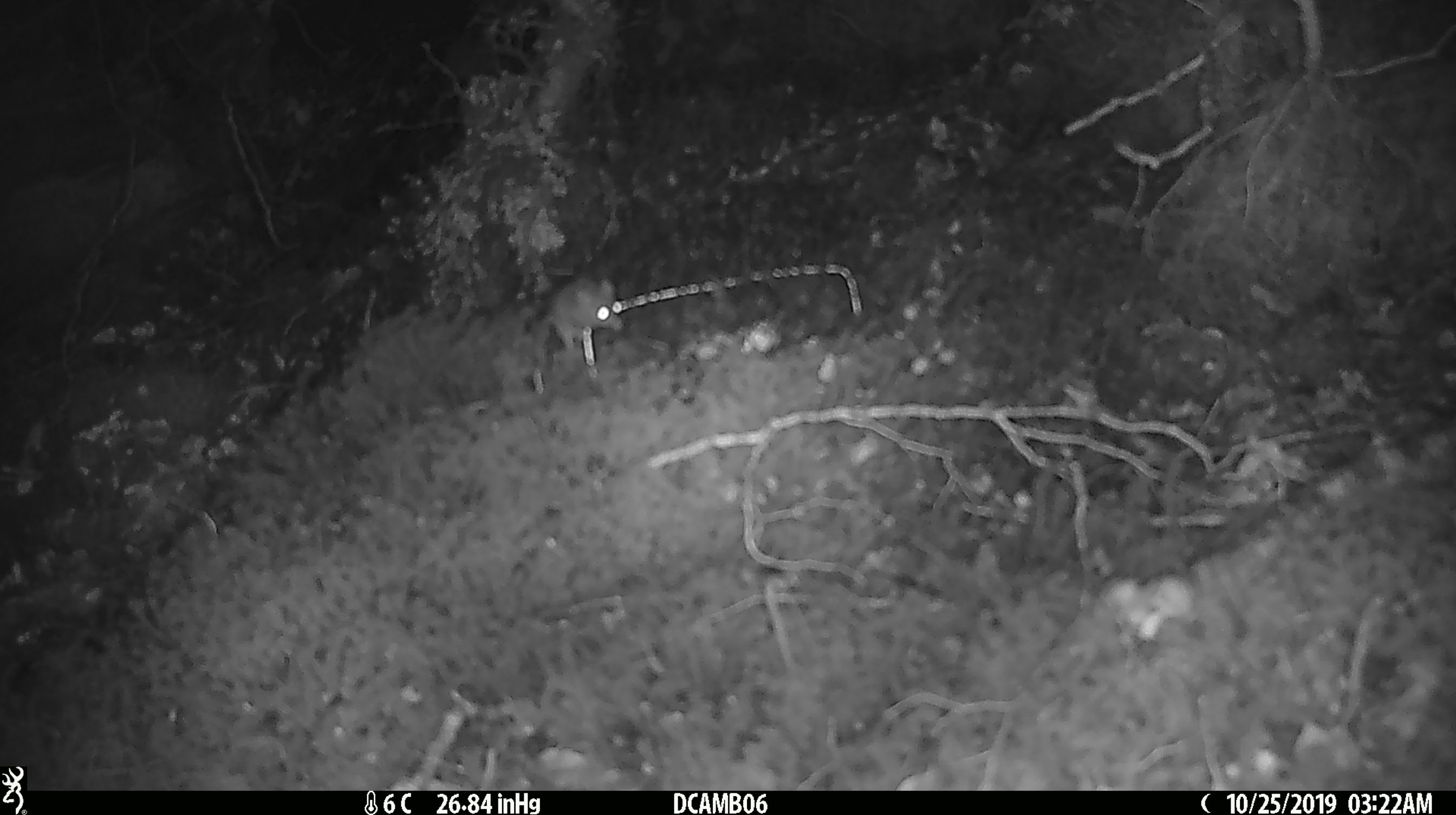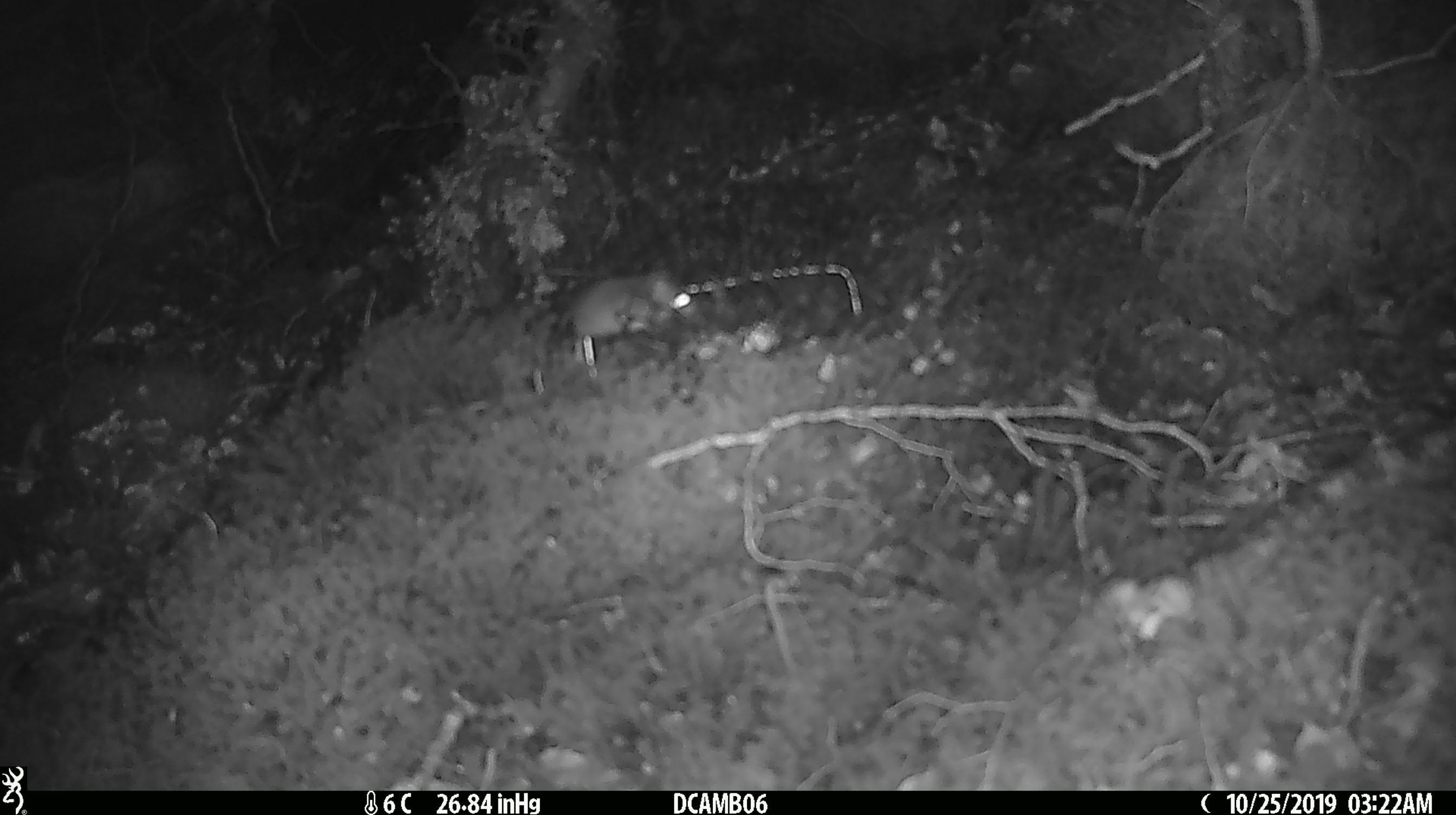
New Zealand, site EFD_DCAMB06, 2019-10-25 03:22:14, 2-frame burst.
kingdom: Animalia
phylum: Chordata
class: Mammalia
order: Rodentia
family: Muridae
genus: Mus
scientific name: Mus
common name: mouse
Mouse (Mus).